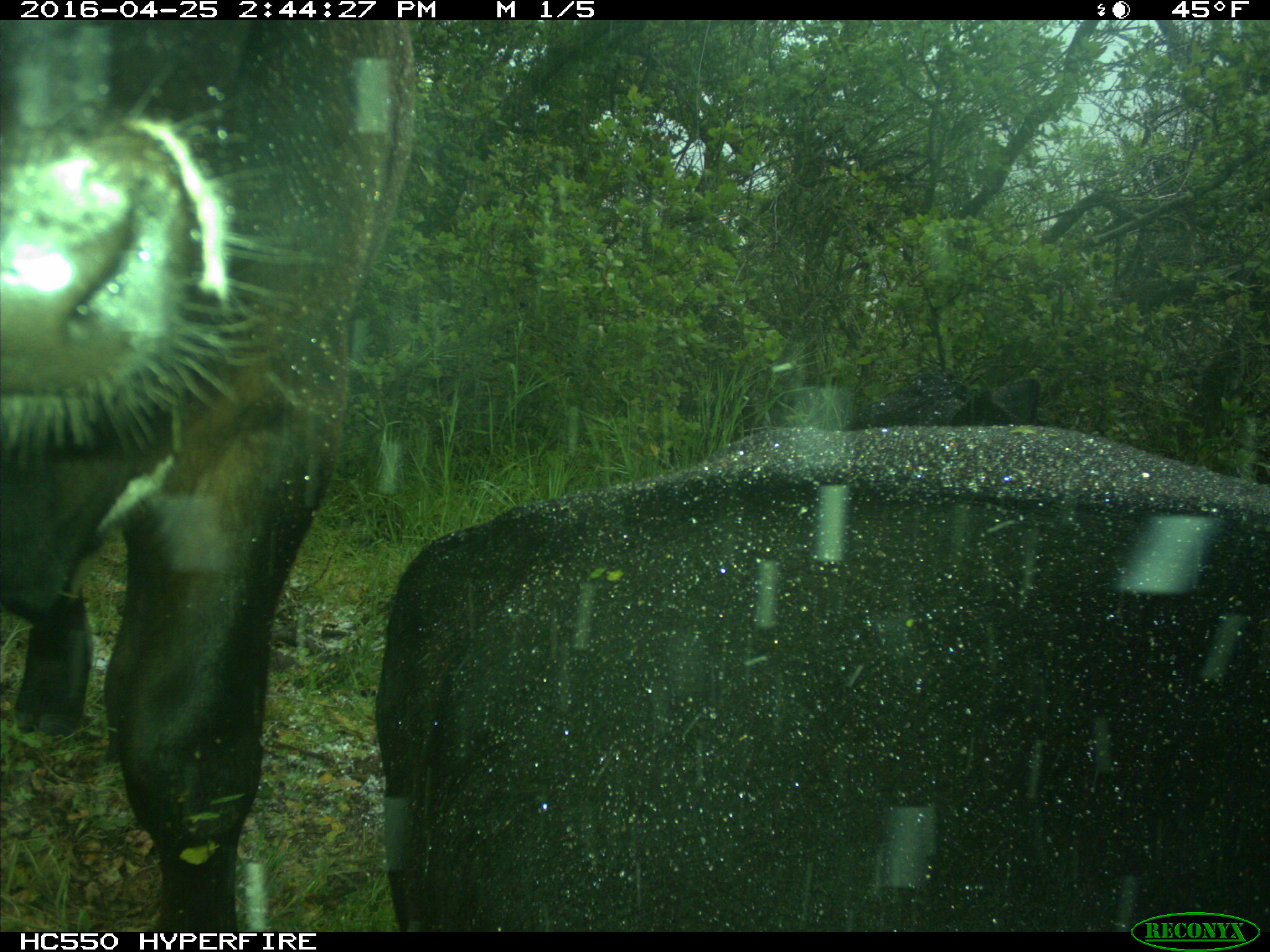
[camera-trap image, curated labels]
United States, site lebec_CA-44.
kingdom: Animalia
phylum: Chordata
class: Mammalia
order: Artiodactyla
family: Bovidae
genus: Bos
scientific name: Bos taurus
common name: domestic cow